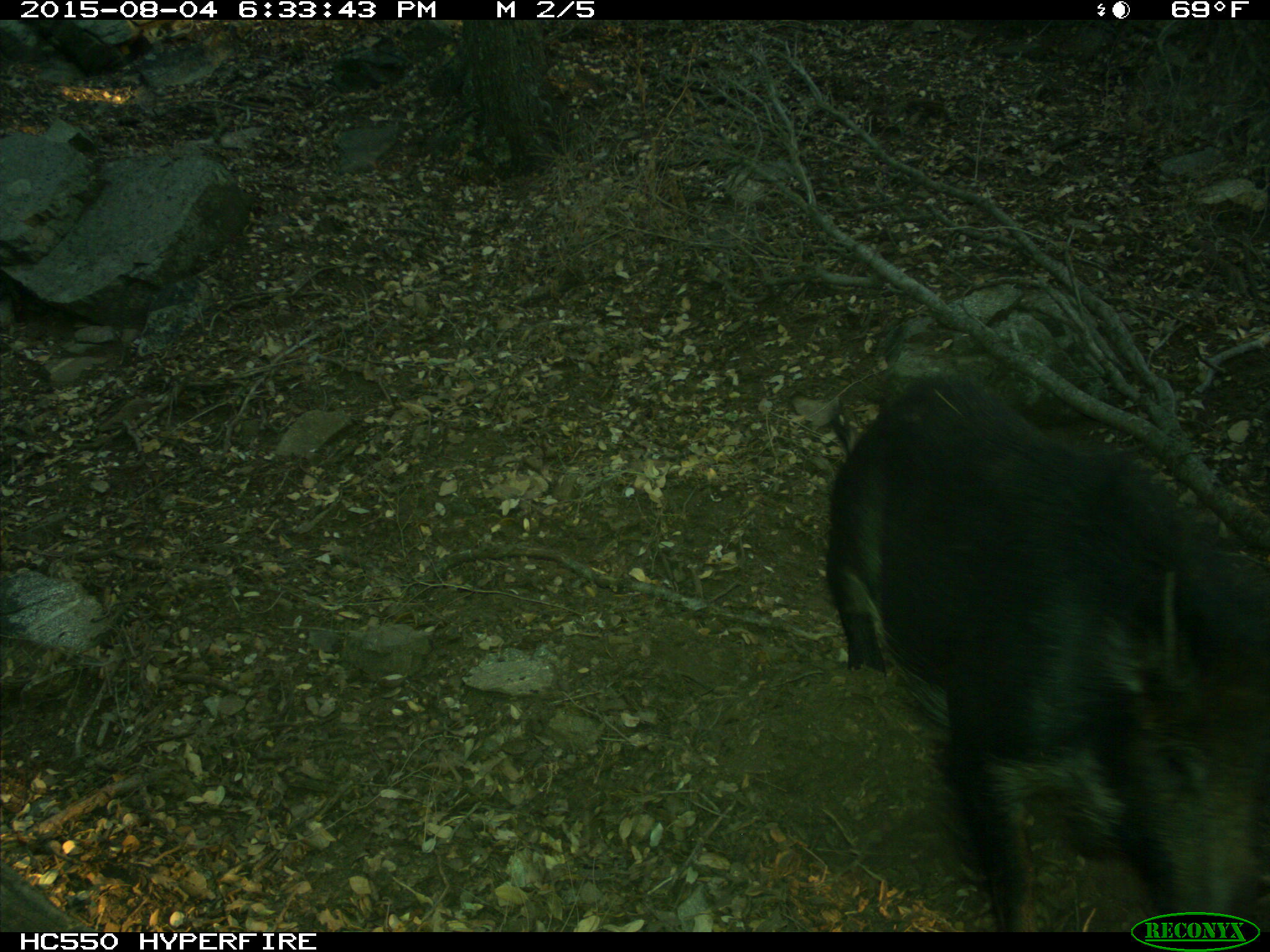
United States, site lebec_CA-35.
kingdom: Animalia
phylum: Chordata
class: Mammalia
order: Artiodactyla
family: Suidae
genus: Sus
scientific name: Sus scrofa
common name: wild boar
Sus scrofa (wild boar).